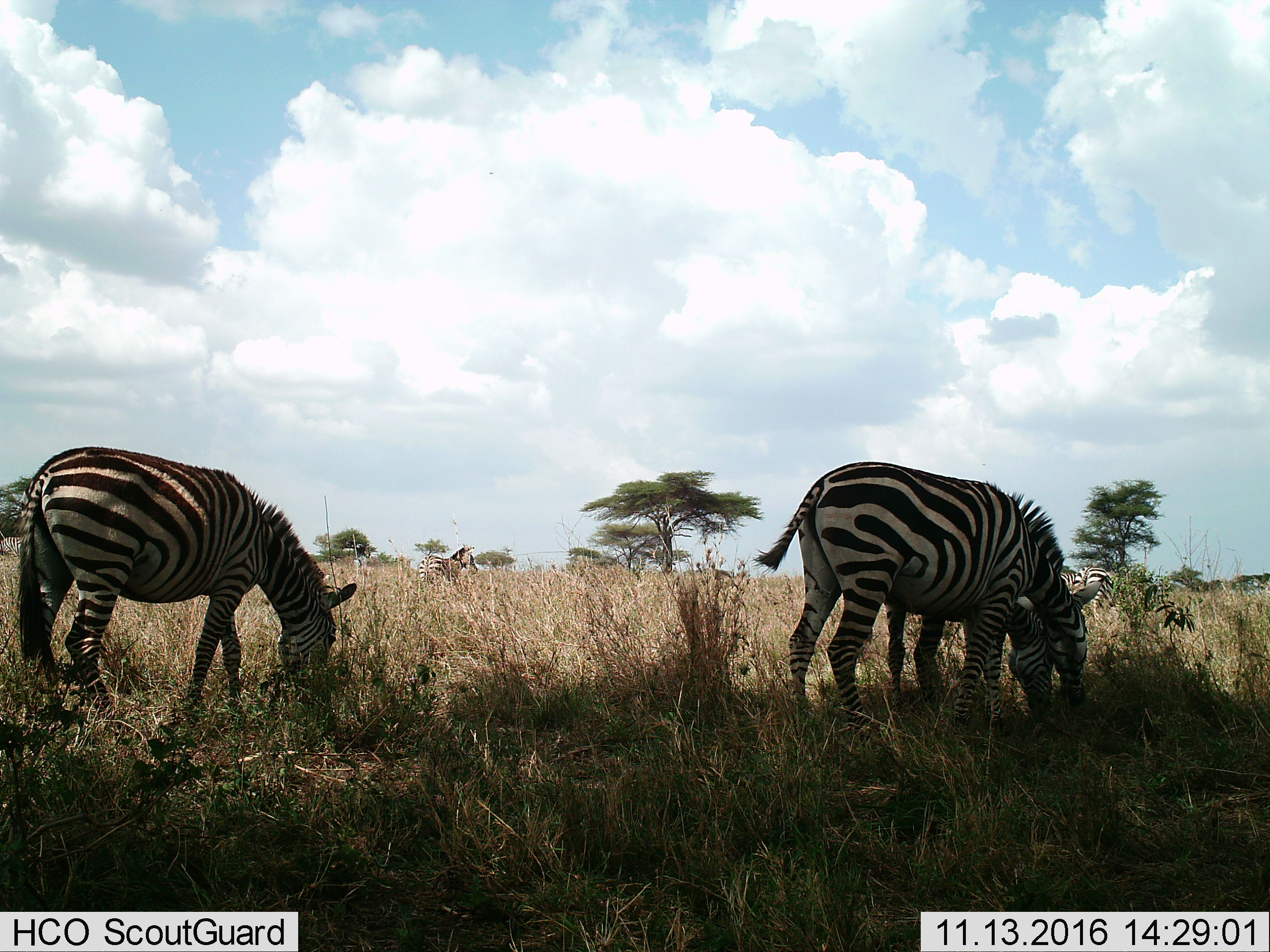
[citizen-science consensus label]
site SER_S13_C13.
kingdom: Animalia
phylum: Chordata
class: Mammalia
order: Perissodactyla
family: Equidae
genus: Equus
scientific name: Equus quagga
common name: plains zebra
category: zebraplains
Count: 6.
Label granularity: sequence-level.